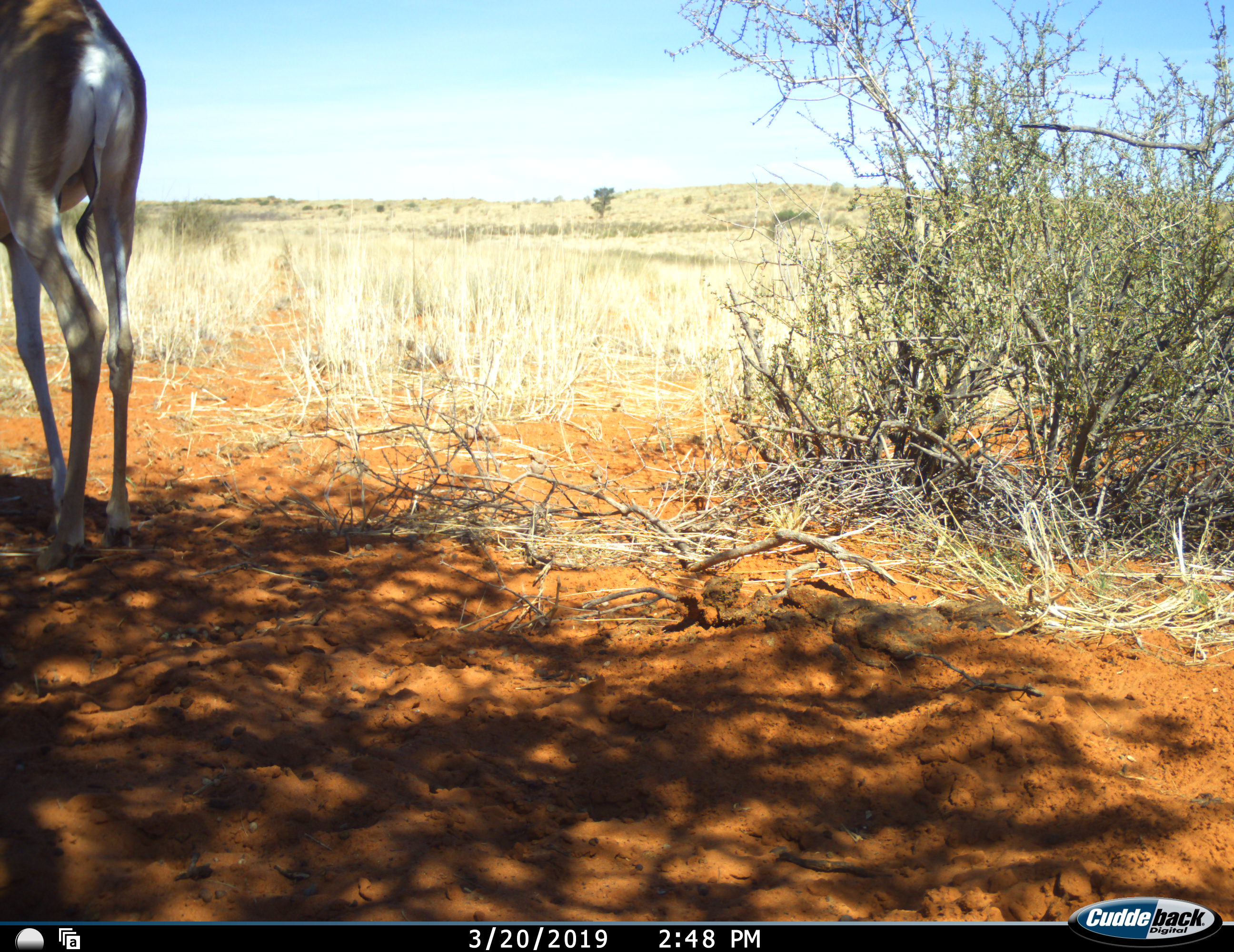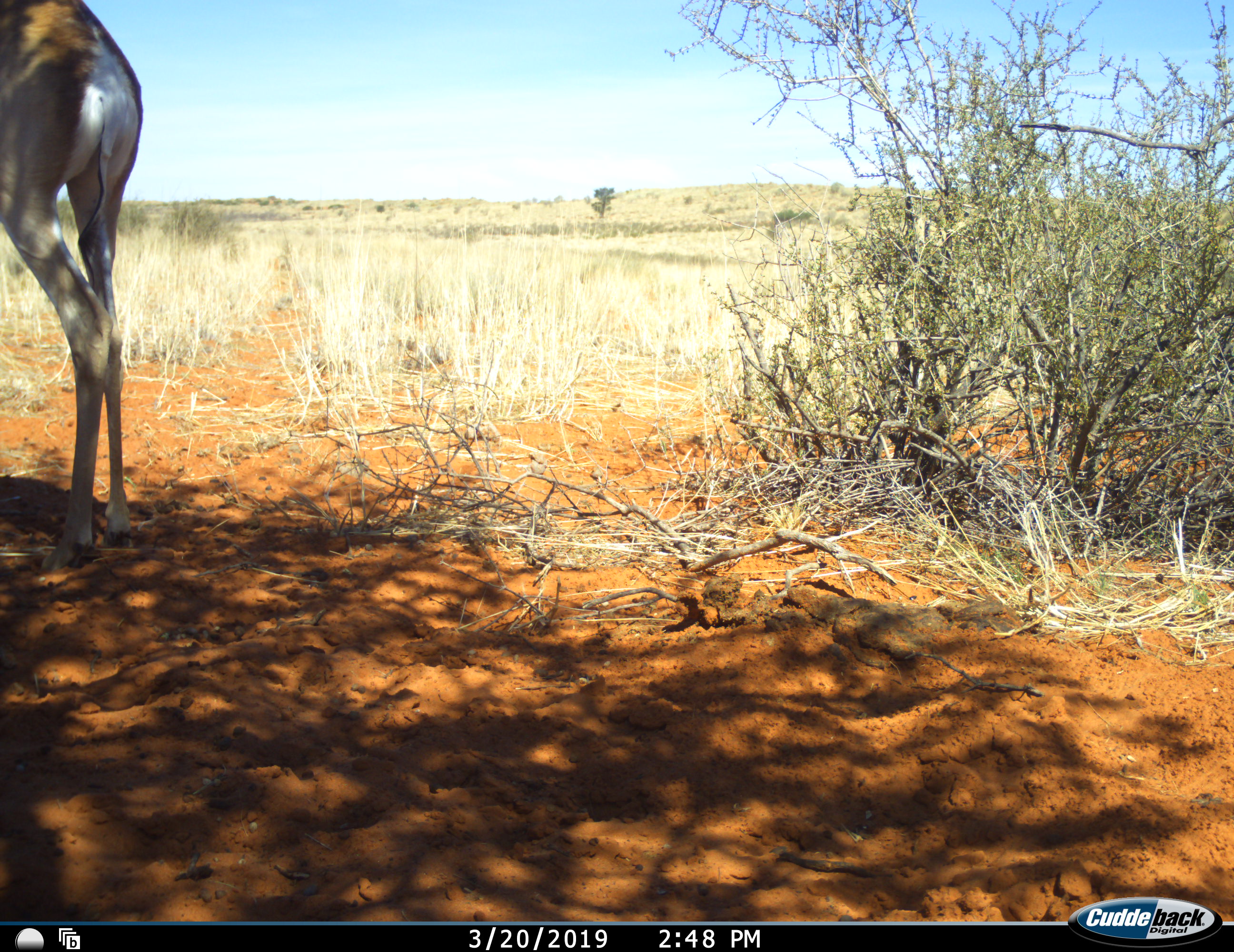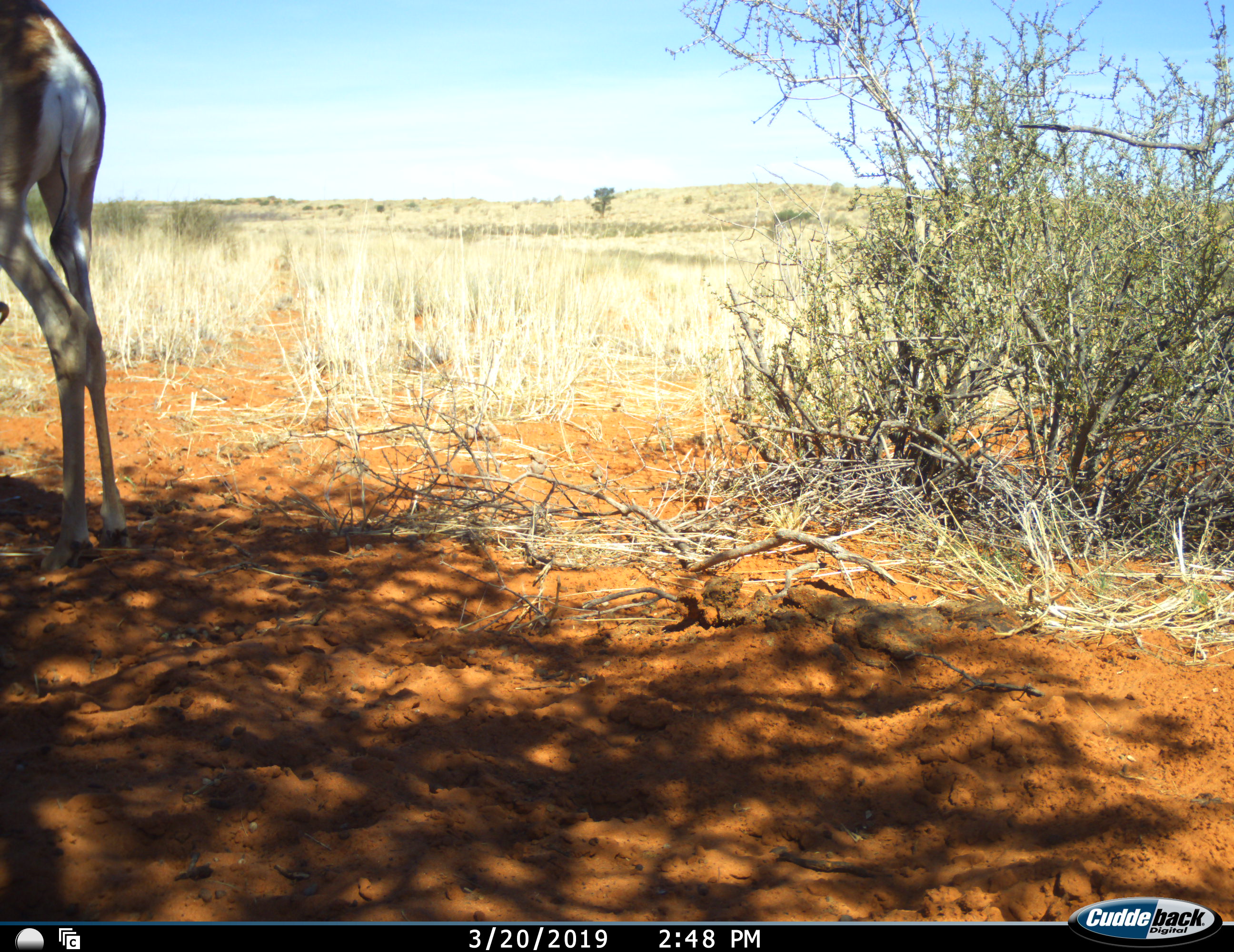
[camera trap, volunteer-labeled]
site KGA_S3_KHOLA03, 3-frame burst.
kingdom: Animalia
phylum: Chordata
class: Mammalia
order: Artiodactyla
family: Bovidae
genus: Antidorcas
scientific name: Antidorcas marsupialis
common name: springbok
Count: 1.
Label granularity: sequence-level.